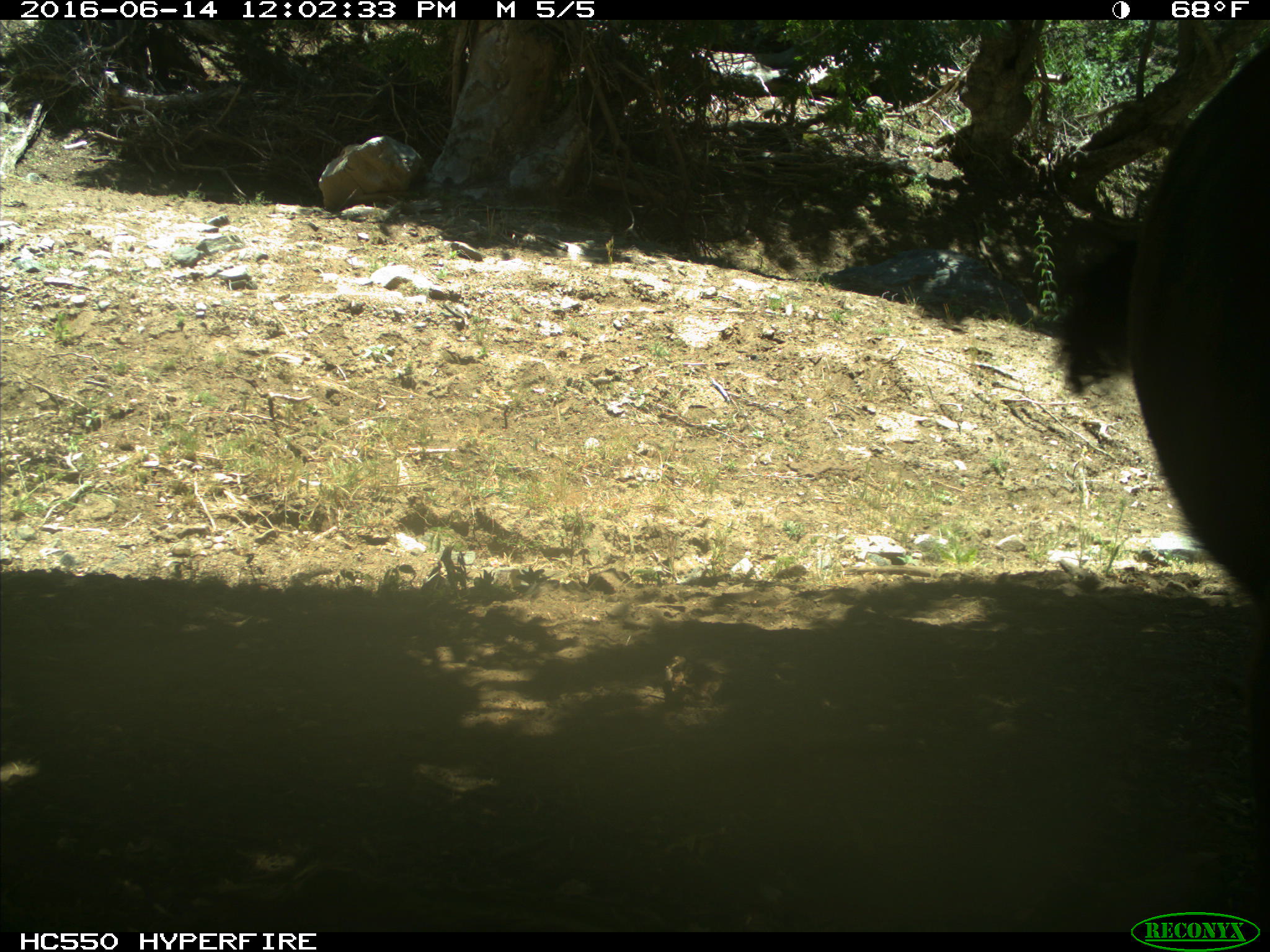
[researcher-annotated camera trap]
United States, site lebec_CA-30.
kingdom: Animalia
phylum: Chordata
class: Mammalia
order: Artiodactyla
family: Bovidae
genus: Bos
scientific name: Bos taurus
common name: domestic cow